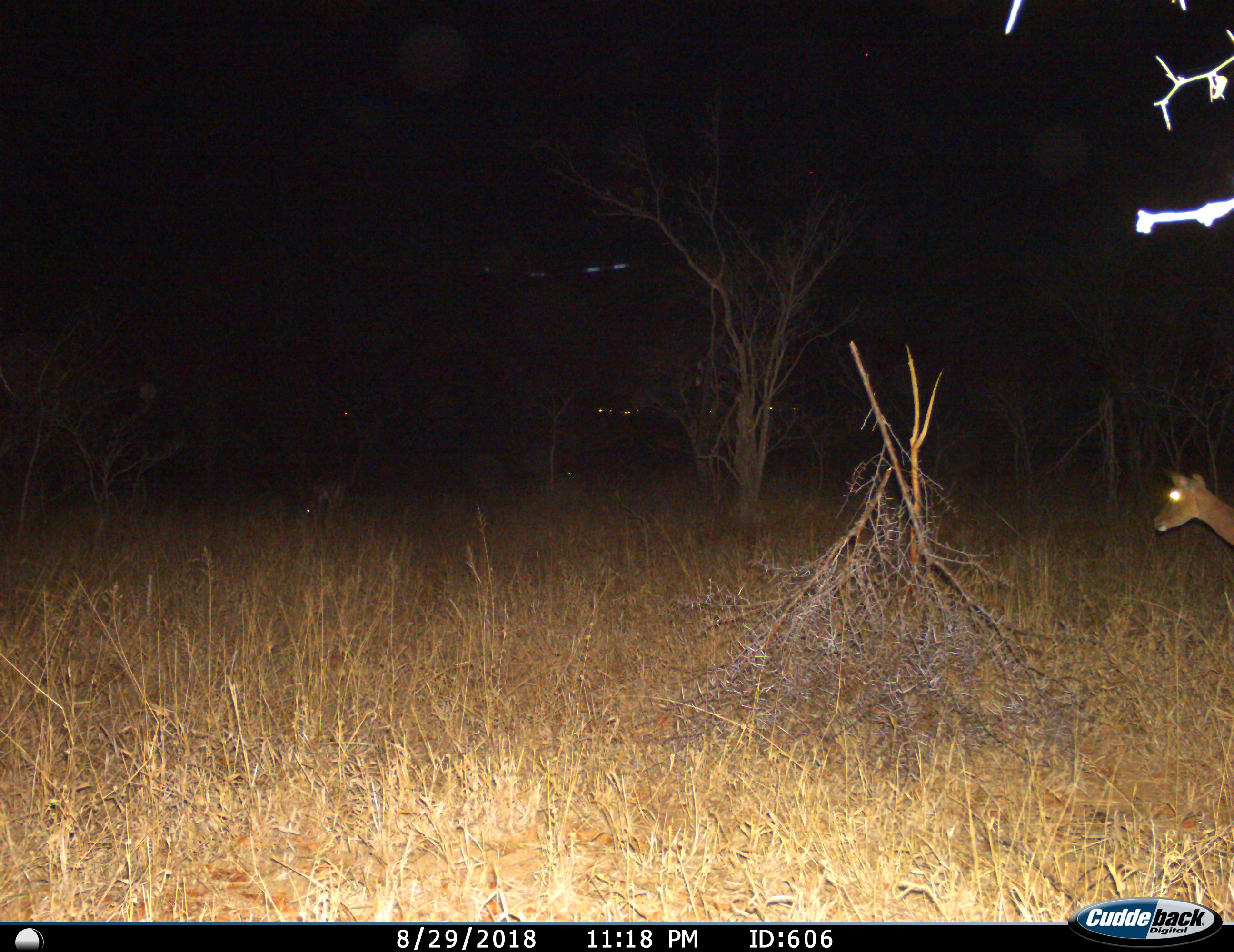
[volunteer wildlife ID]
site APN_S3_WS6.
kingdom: Animalia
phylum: Chordata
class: Mammalia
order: Artiodactyla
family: Bovidae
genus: Aepyceros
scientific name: Aepyceros melampus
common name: impala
Impala (Aepyceros melampus), count 1. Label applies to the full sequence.